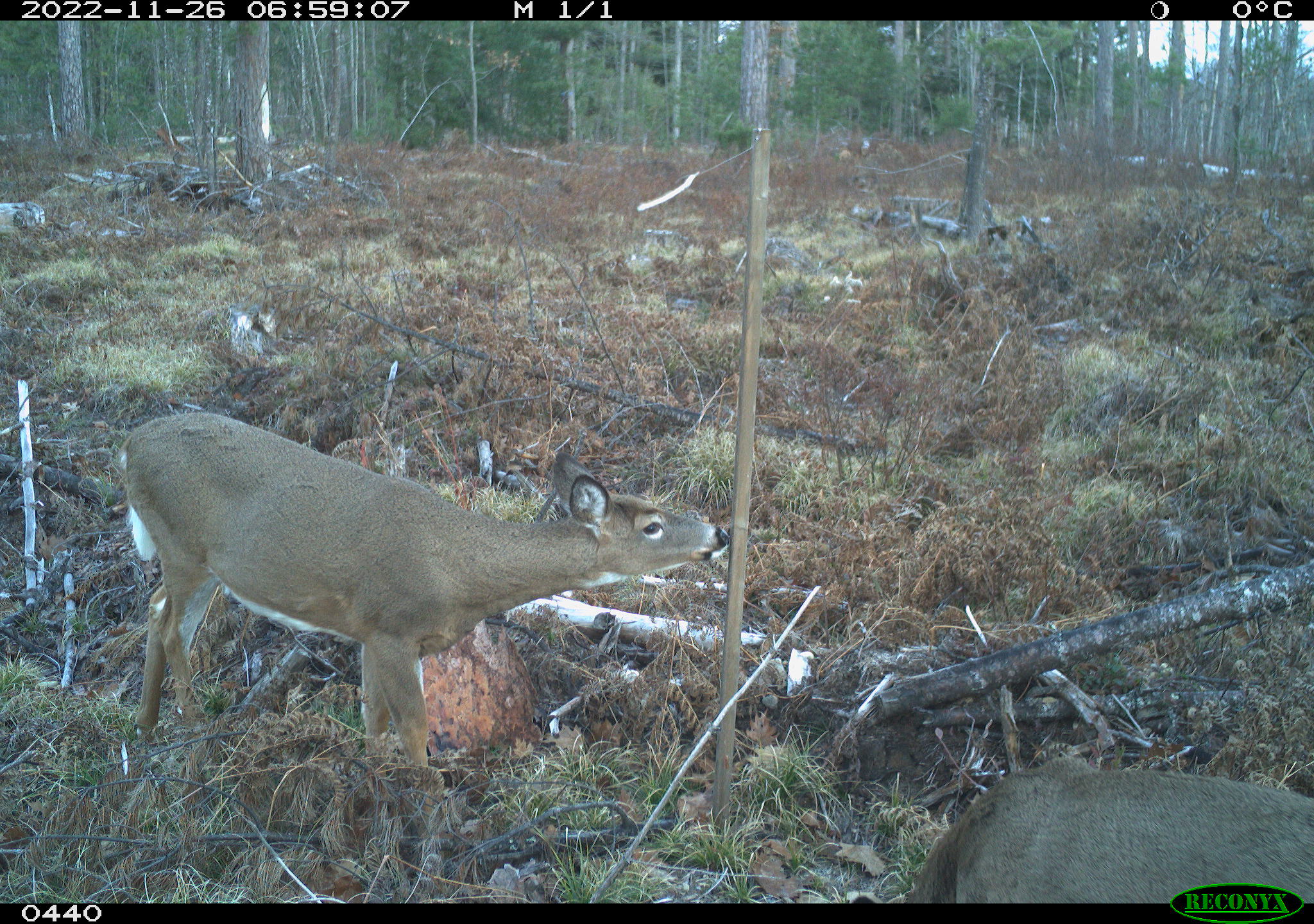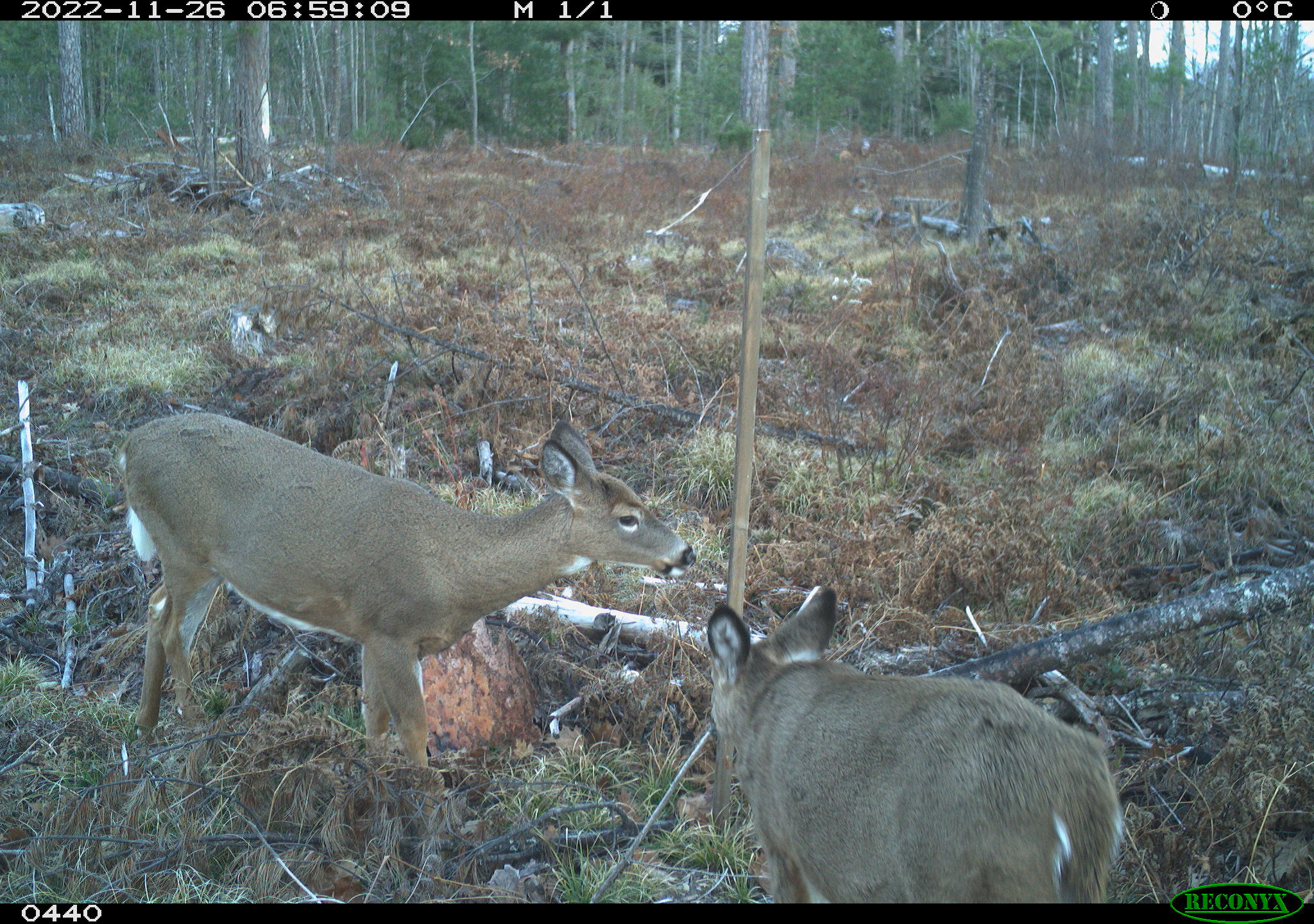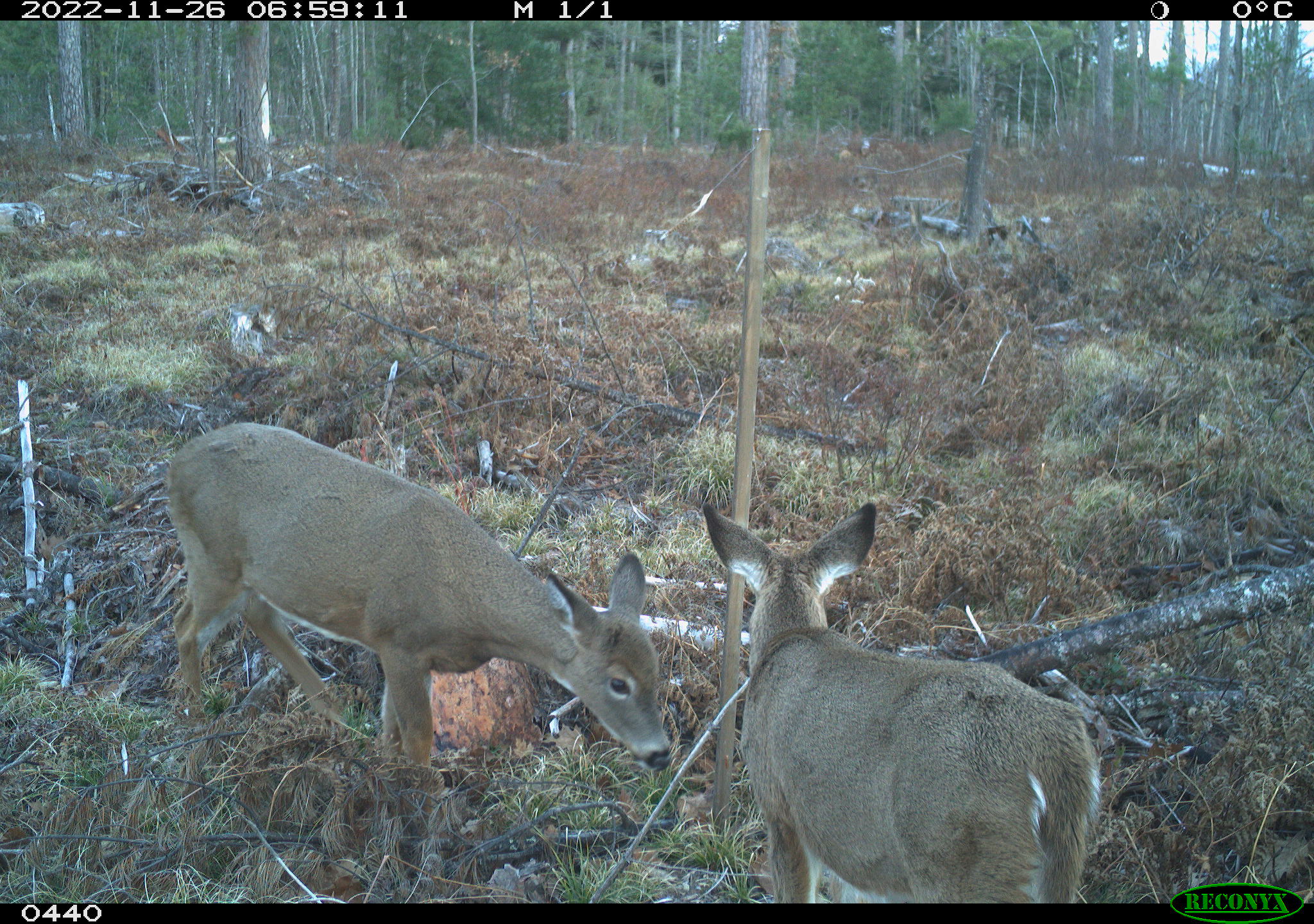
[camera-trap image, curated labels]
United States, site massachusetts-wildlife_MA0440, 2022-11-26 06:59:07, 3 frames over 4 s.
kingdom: Animalia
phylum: Chordata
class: Mammalia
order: Artiodactyla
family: Cervidae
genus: Odocoileus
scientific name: Odocoileus virginianus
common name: white-tailed deer